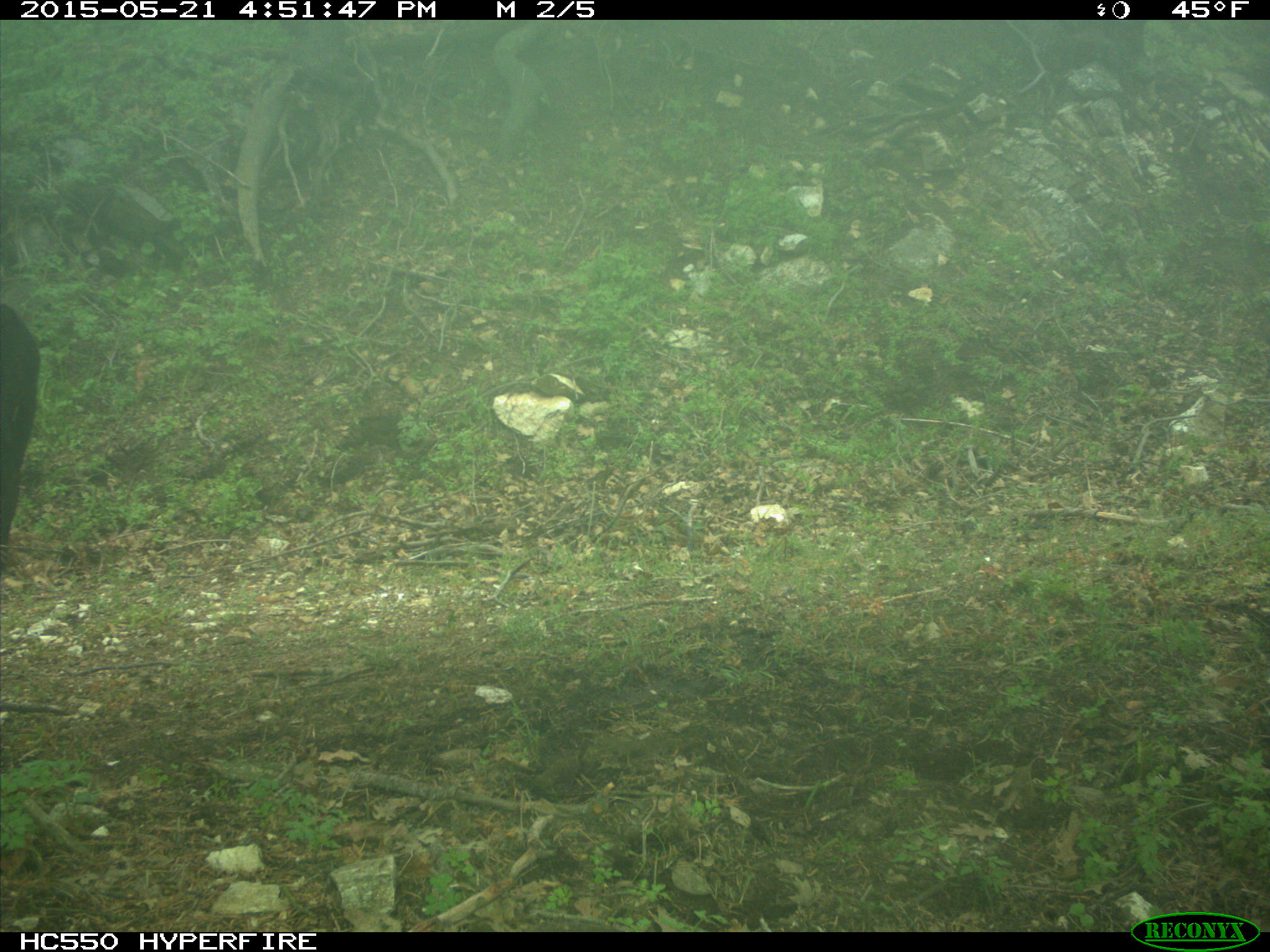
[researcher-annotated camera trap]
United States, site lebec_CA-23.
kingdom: Animalia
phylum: Chordata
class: Mammalia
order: Artiodactyla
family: Bovidae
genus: Bos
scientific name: Bos taurus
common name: domestic cow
Bos taurus (domestic cow).